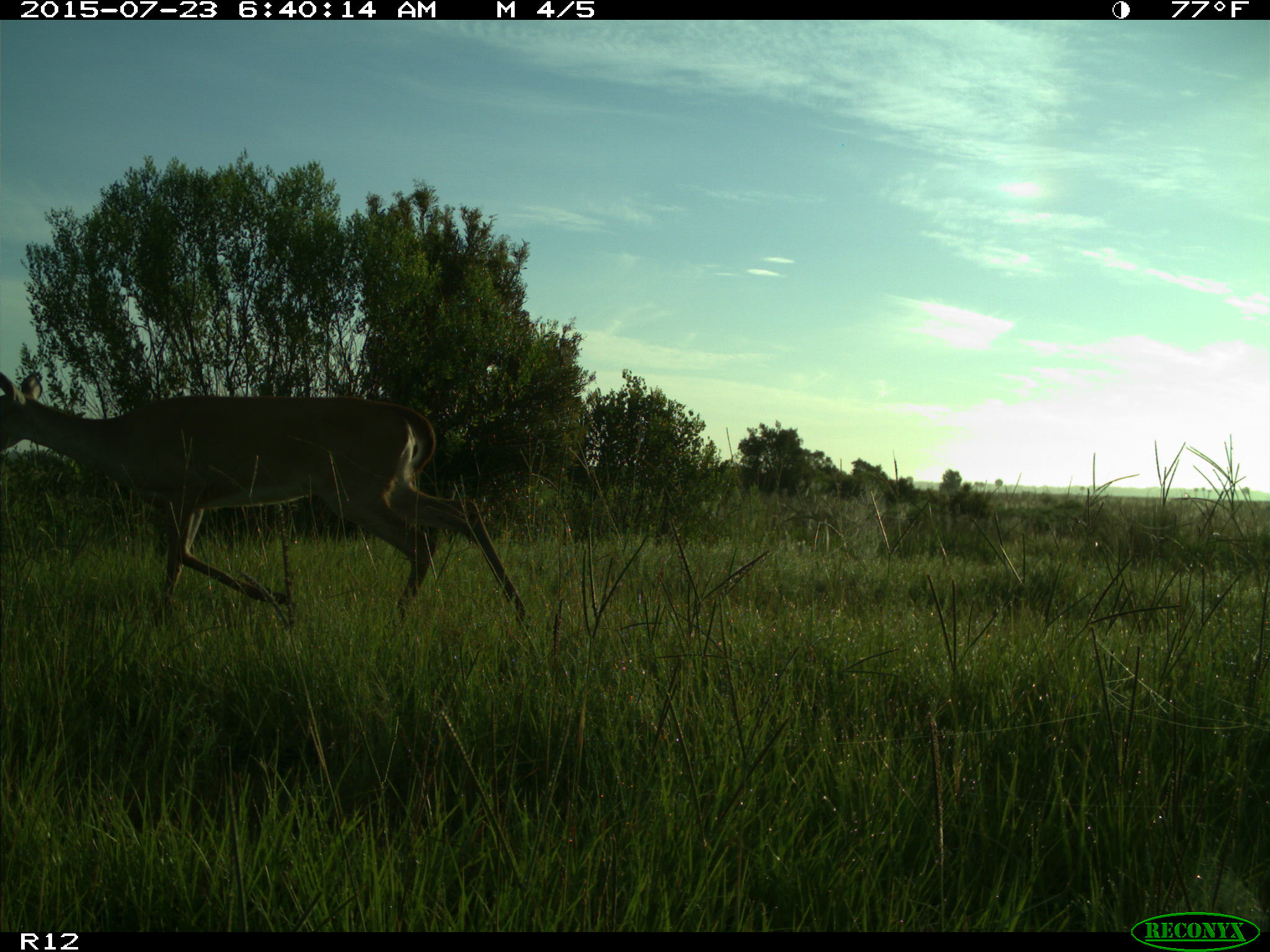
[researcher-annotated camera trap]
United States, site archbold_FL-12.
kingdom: Animalia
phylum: Chordata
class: Mammalia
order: Artiodactyla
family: Cervidae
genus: Odocoileus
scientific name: Odocoileus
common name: deer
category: unidentified deer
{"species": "unidentified deer (deer) (Odocoileus)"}